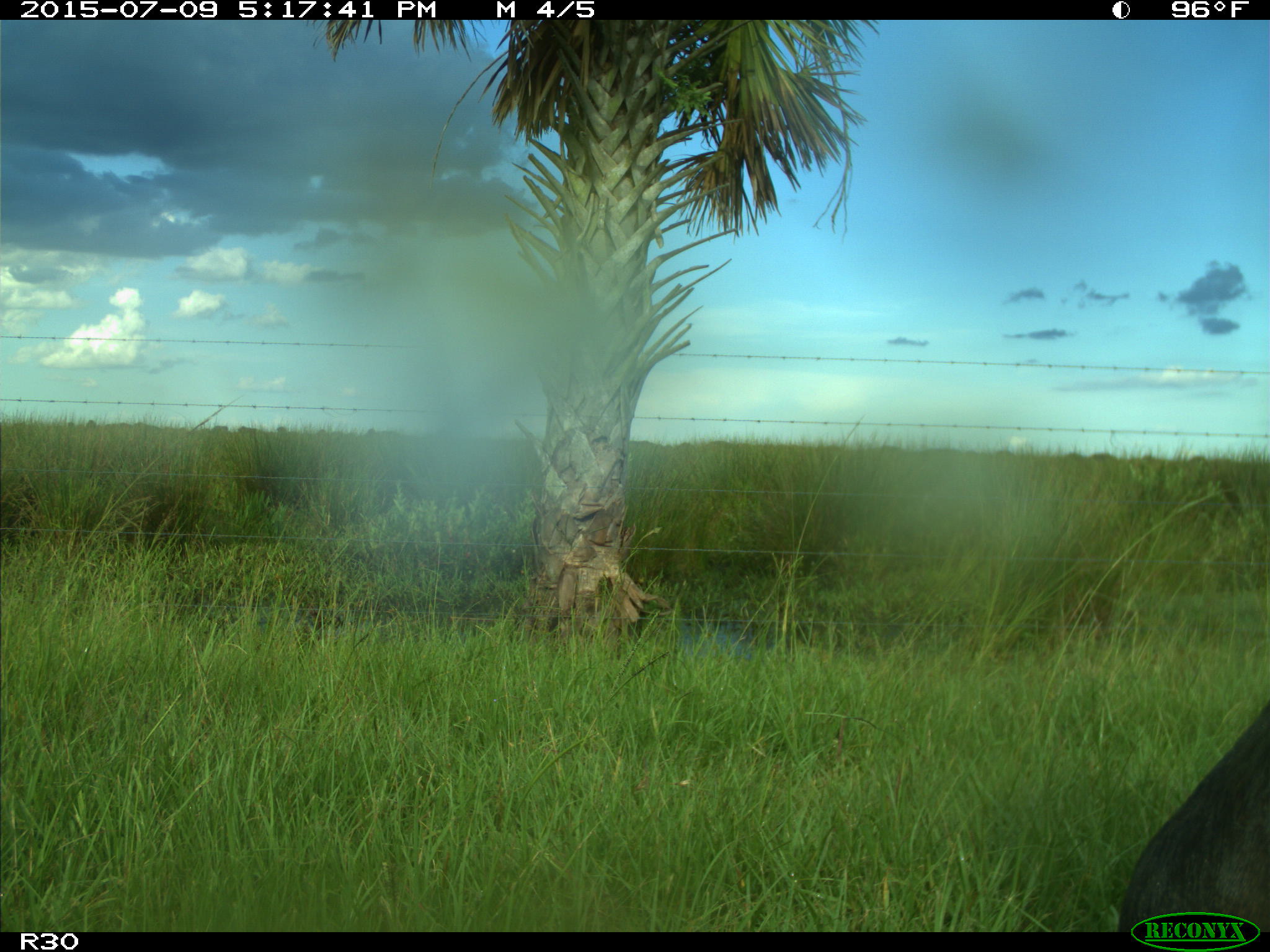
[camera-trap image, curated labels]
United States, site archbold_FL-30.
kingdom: Animalia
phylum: Chordata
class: Mammalia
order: Artiodactyla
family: Bovidae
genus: Bos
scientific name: Bos taurus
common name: domestic cow